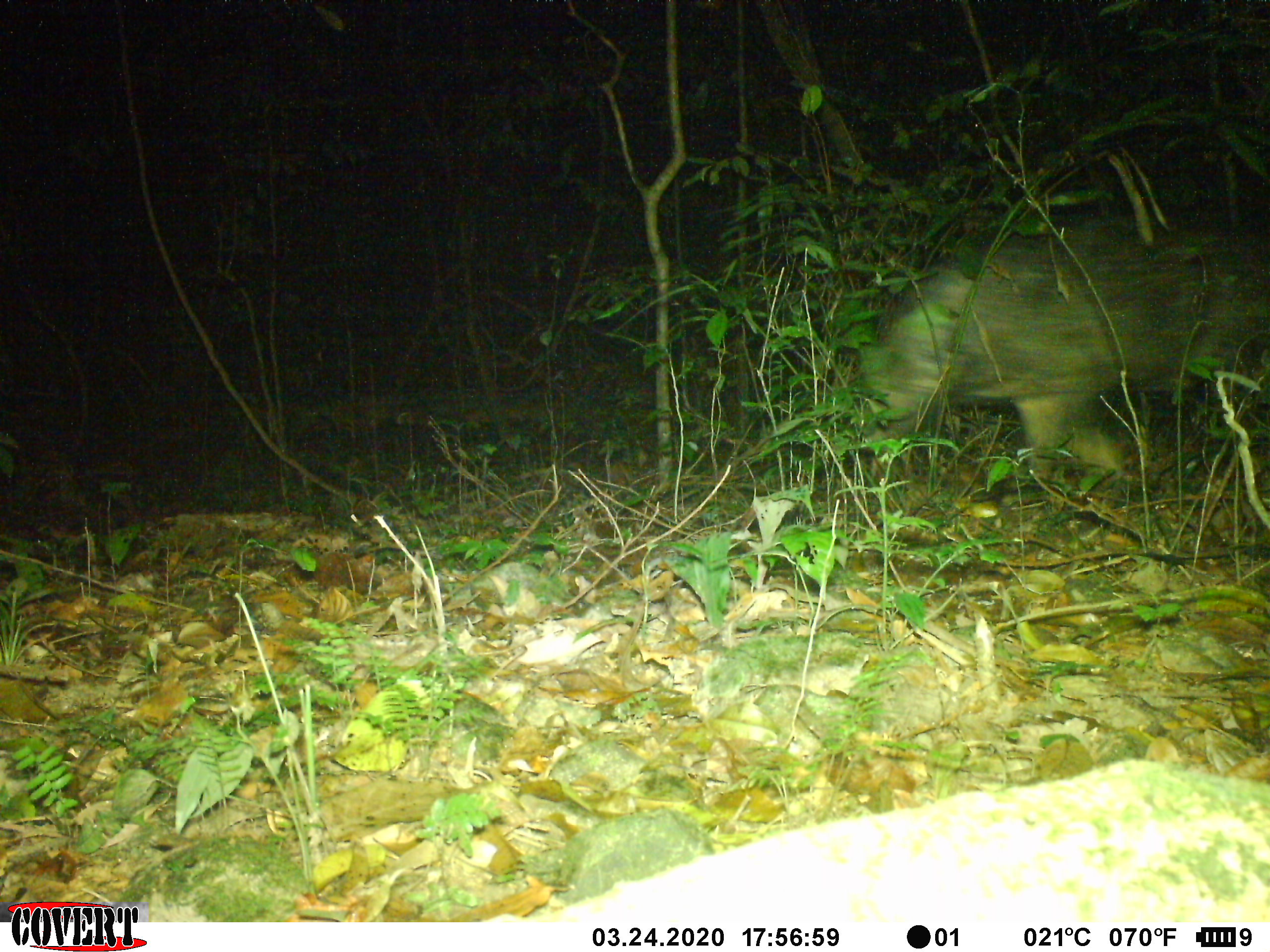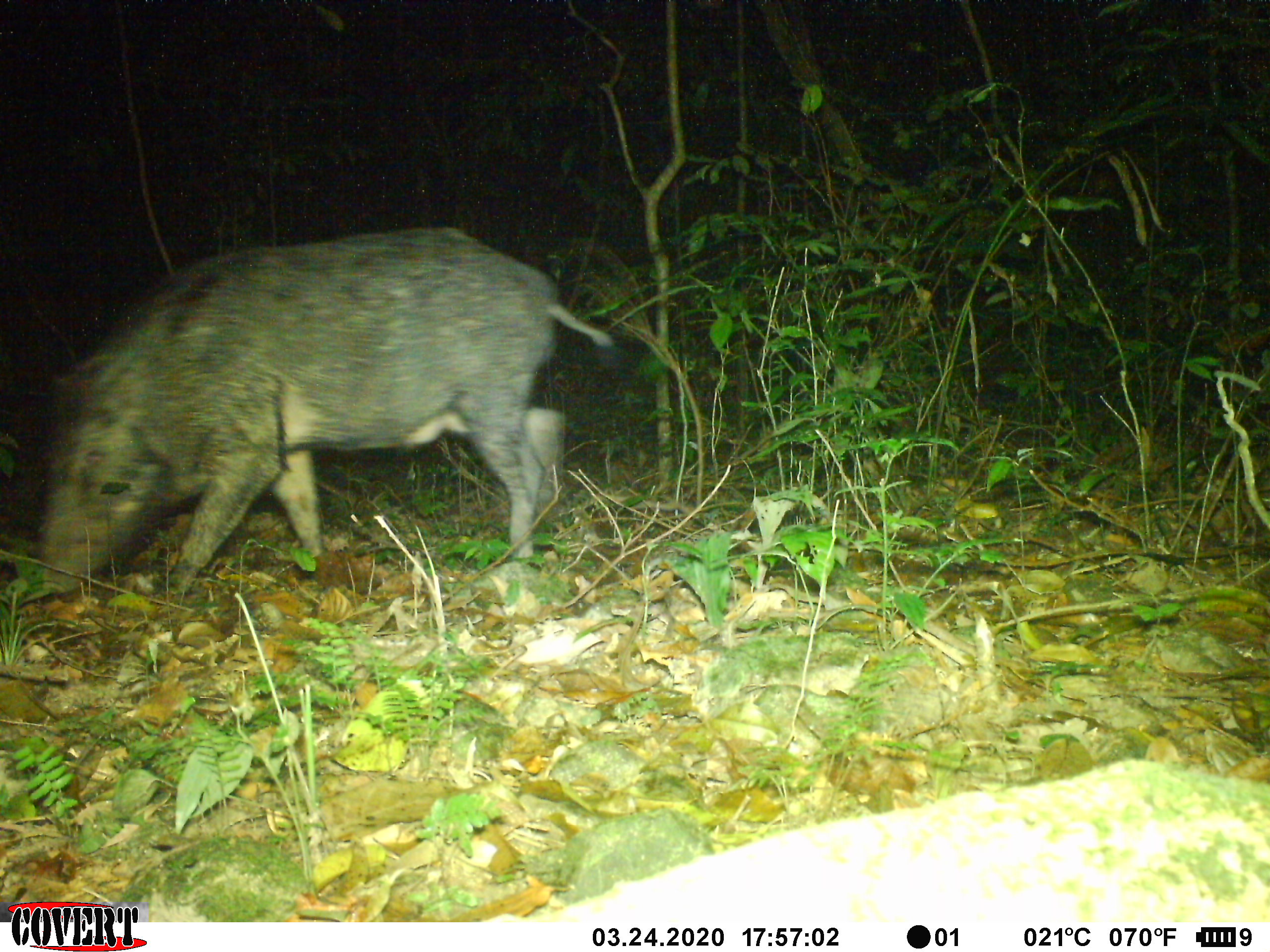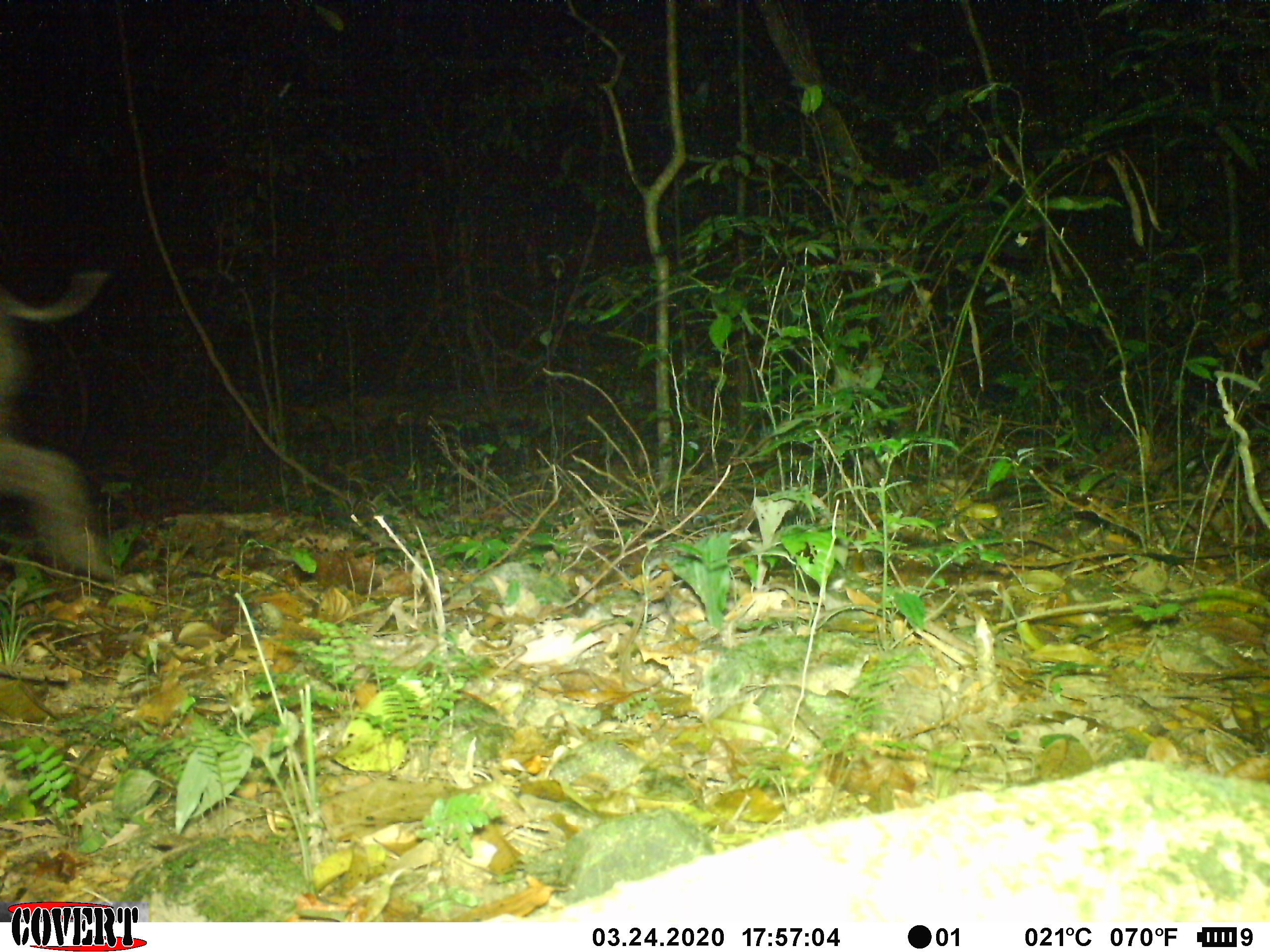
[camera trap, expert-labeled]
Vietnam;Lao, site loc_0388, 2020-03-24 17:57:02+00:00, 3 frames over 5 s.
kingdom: Animalia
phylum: Chordata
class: Mammalia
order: Artiodactyla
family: Suidae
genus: Sus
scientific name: Sus scrofa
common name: eurasian wild pig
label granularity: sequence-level